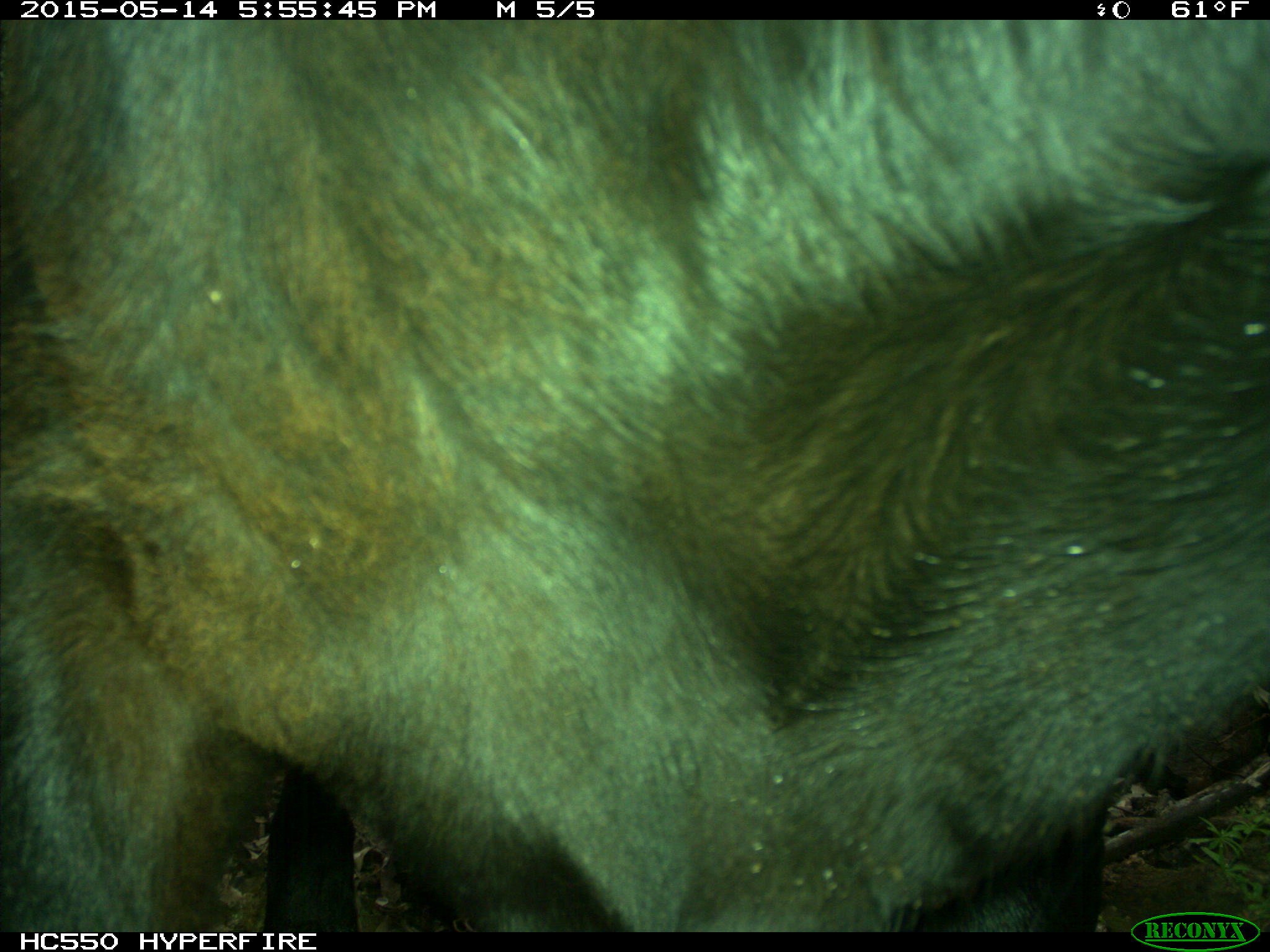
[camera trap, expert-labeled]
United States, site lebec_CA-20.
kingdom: Animalia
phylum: Chordata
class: Mammalia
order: Artiodactyla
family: Bovidae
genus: Bos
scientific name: Bos taurus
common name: domestic cow